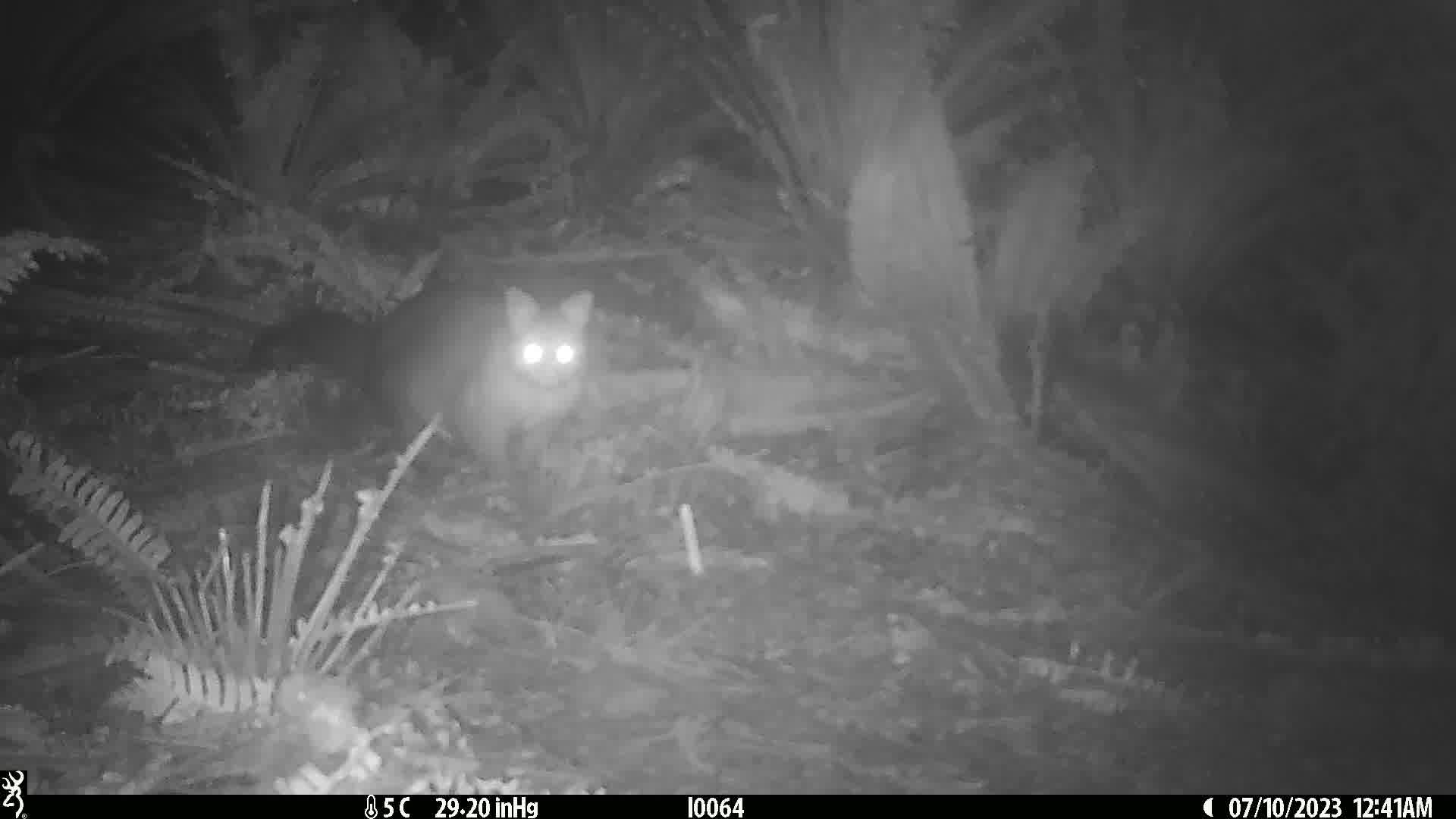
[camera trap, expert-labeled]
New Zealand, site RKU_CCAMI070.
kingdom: Animalia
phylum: Chordata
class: Mammalia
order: Diprotodontia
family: Phalangeridae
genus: Trichosurus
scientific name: Trichosurus vulpecula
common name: common brushtail possum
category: possum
Possum (common brushtail possum) (Trichosurus vulpecula).